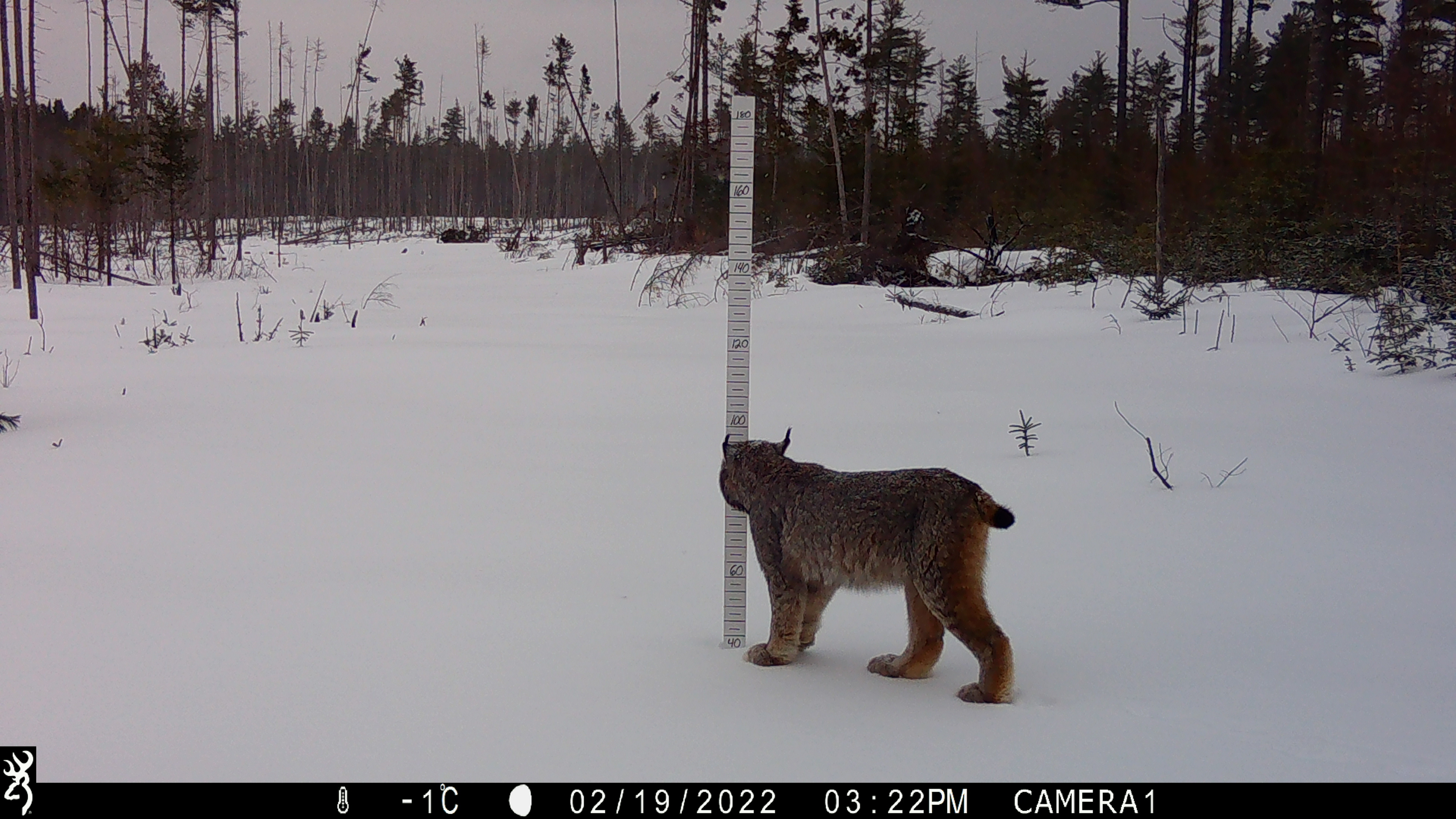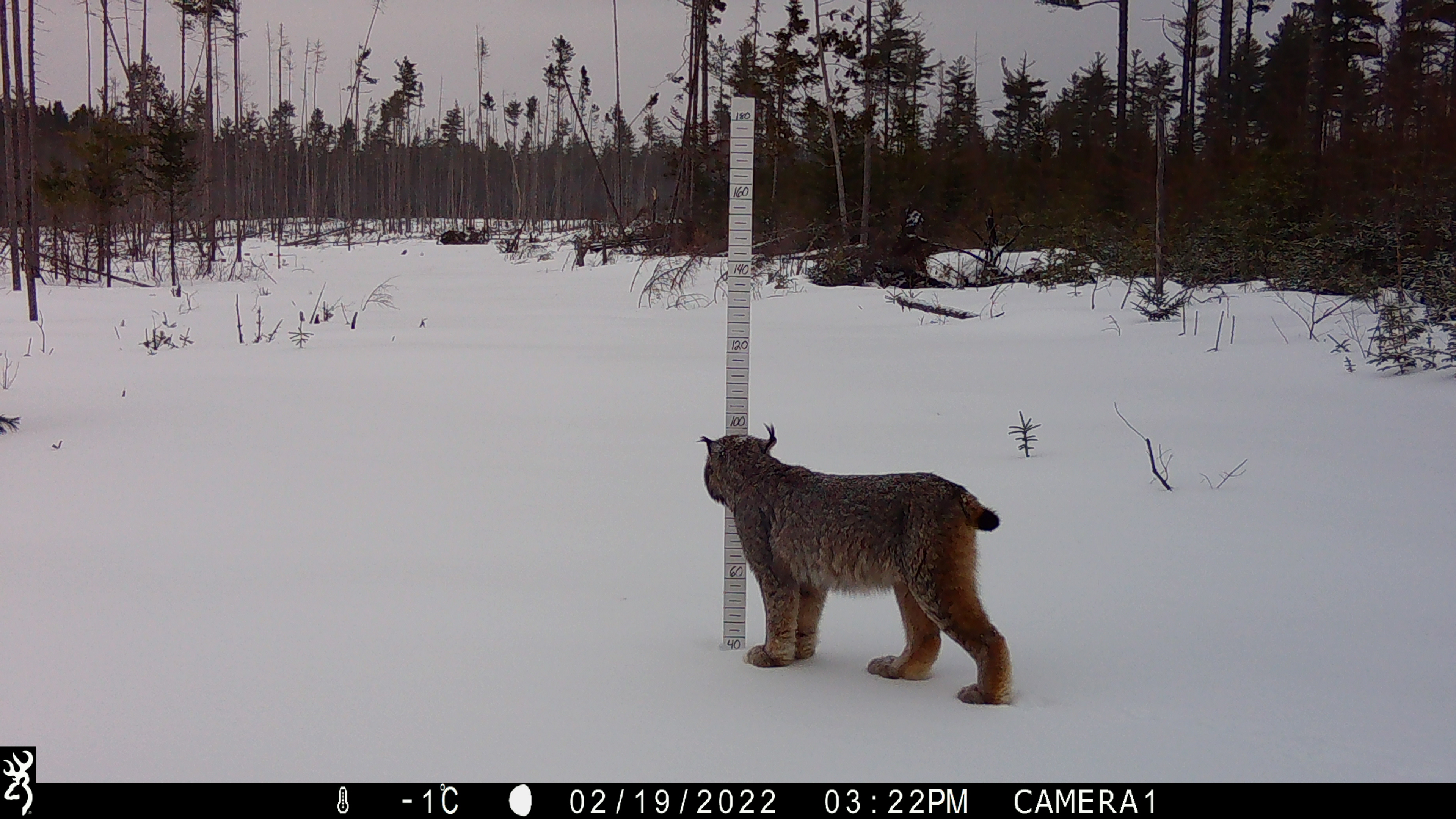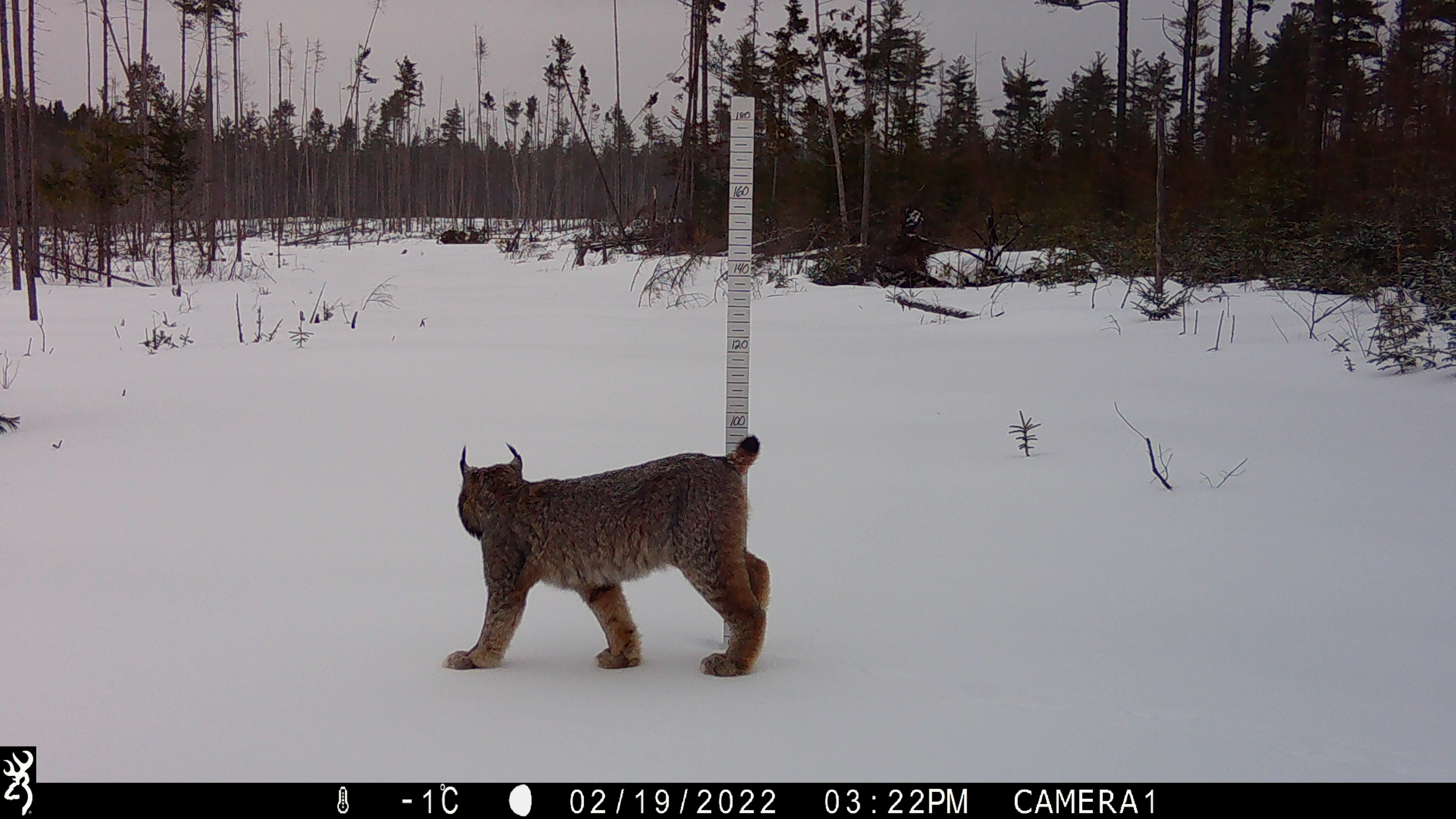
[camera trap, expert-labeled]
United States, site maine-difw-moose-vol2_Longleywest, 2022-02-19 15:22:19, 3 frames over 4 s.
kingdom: Animalia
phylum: Chordata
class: Mammalia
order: Carnivora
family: Felidae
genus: Lynx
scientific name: Lynx canadensis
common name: canada lynx